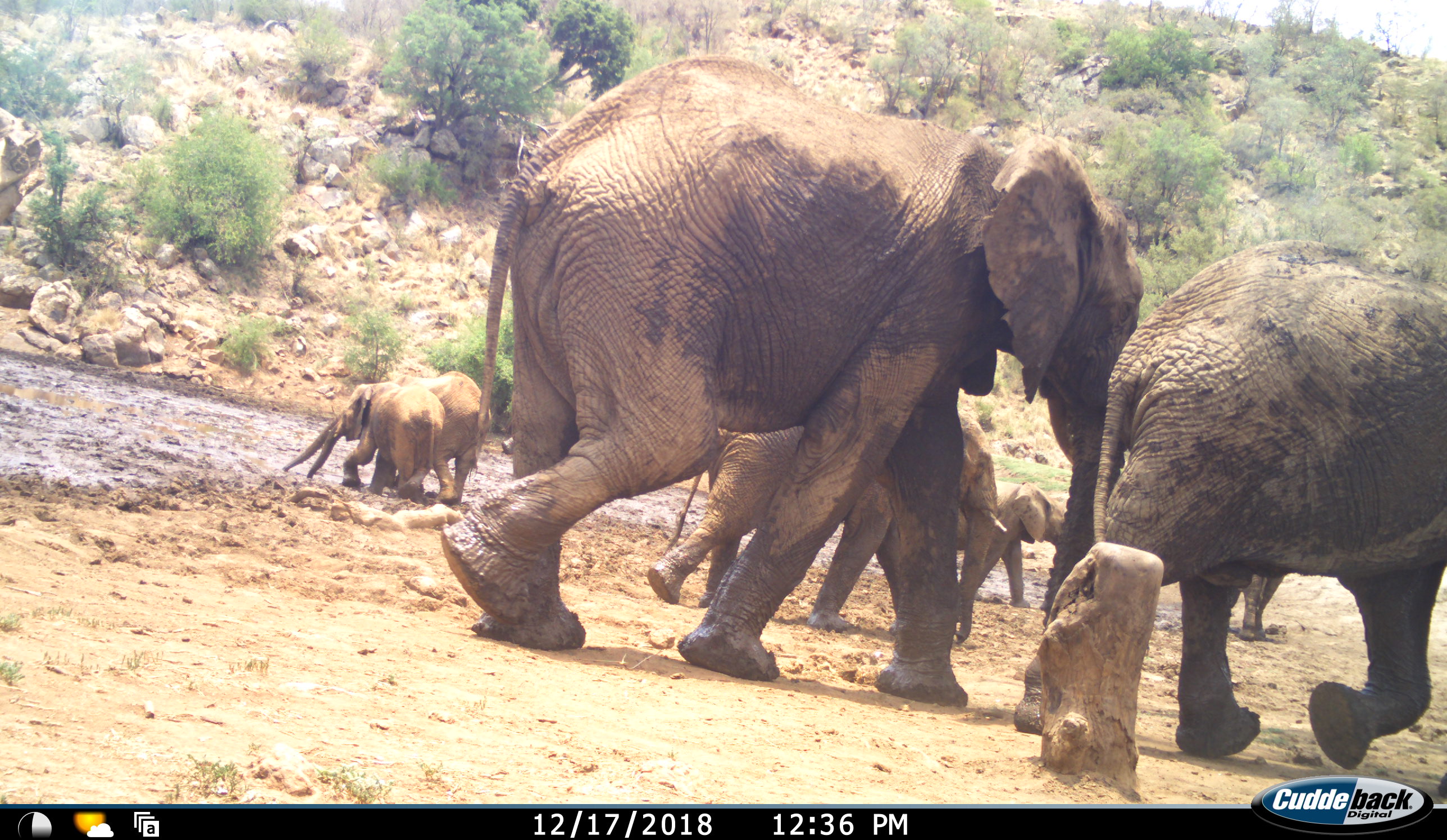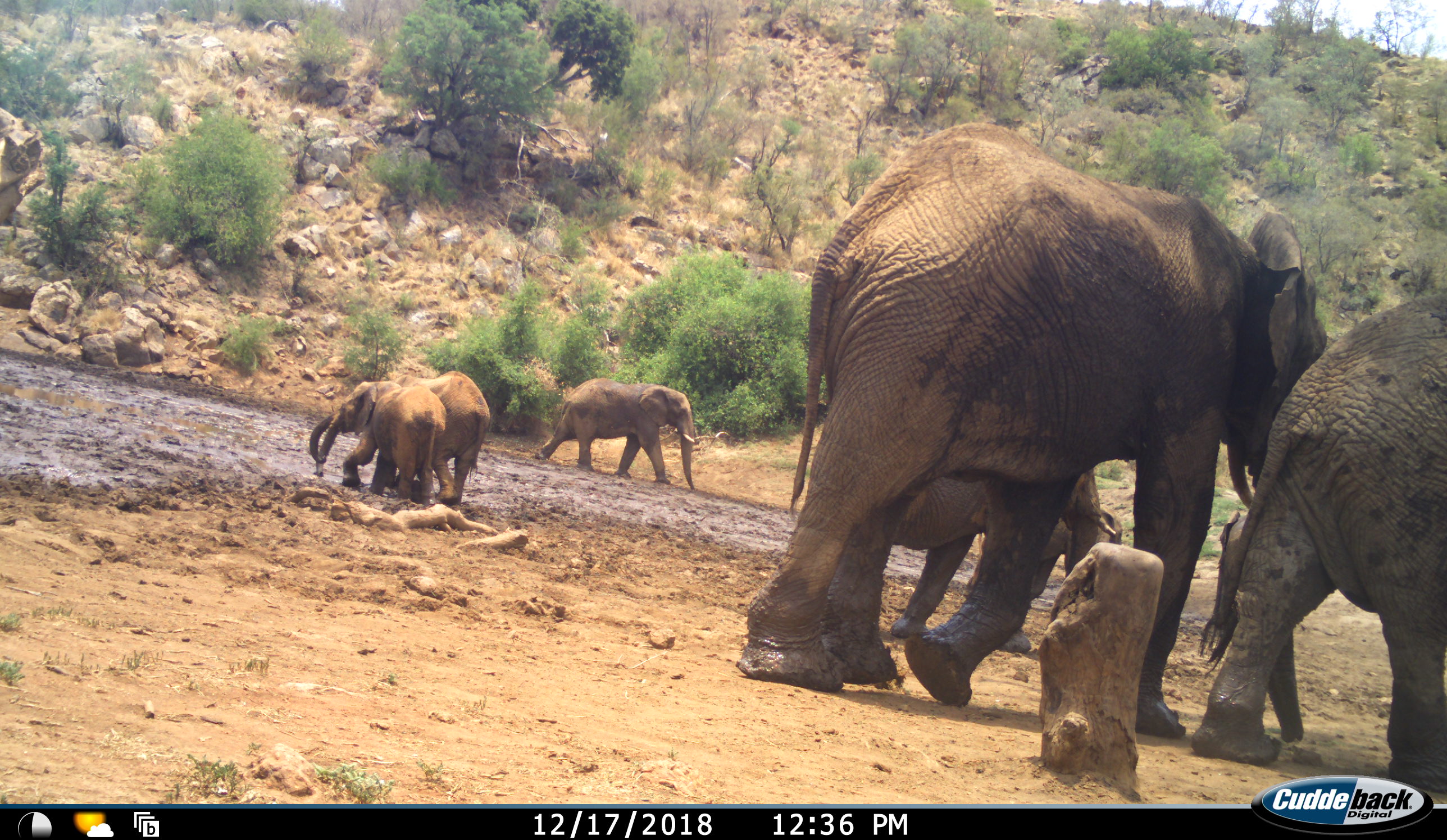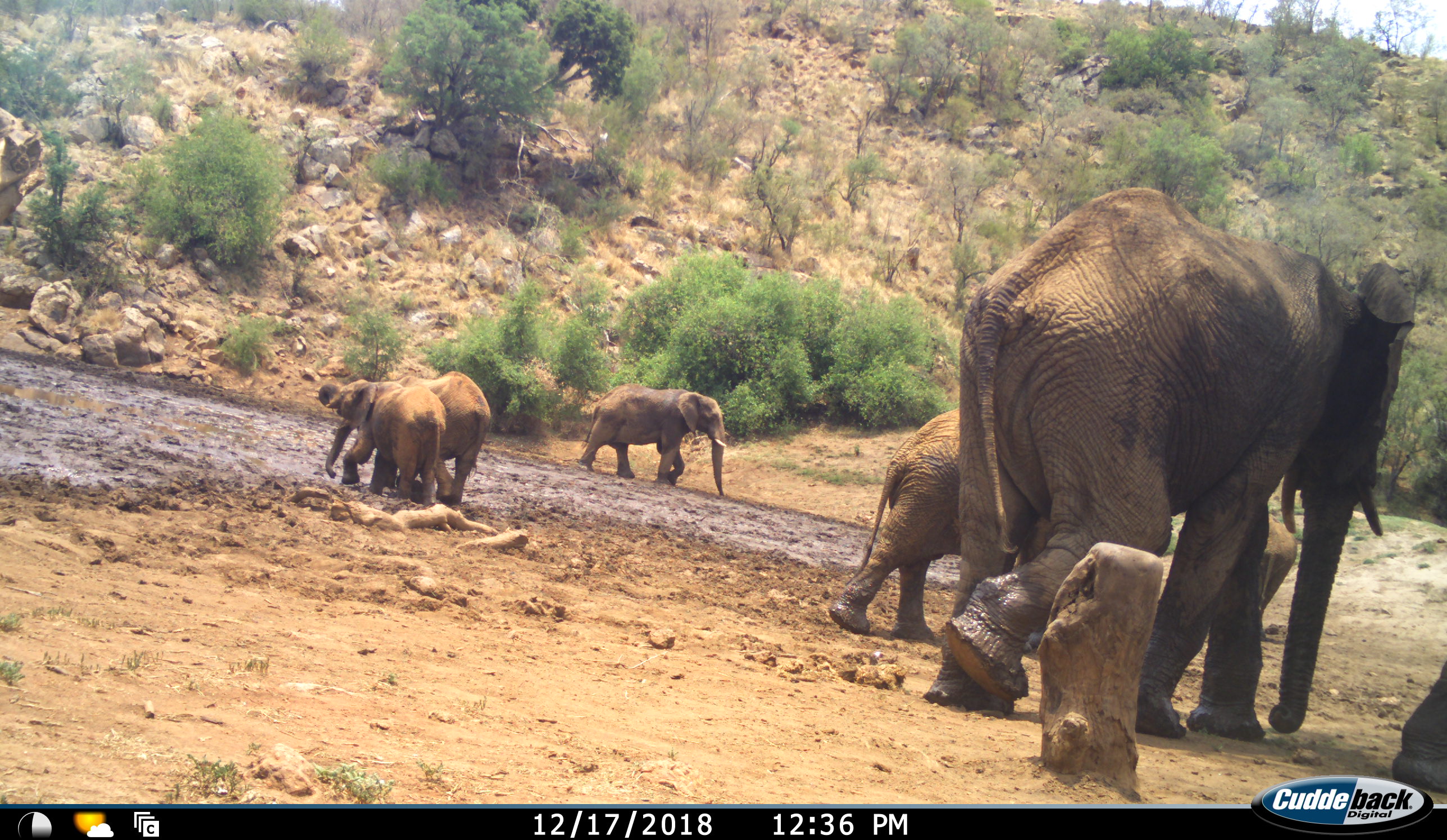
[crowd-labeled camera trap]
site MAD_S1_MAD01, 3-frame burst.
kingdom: Animalia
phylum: Chordata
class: Mammalia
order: Proboscidea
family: Elephantidae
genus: Loxodonta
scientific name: Loxodonta africana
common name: african bush elephant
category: elephant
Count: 7.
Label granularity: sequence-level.